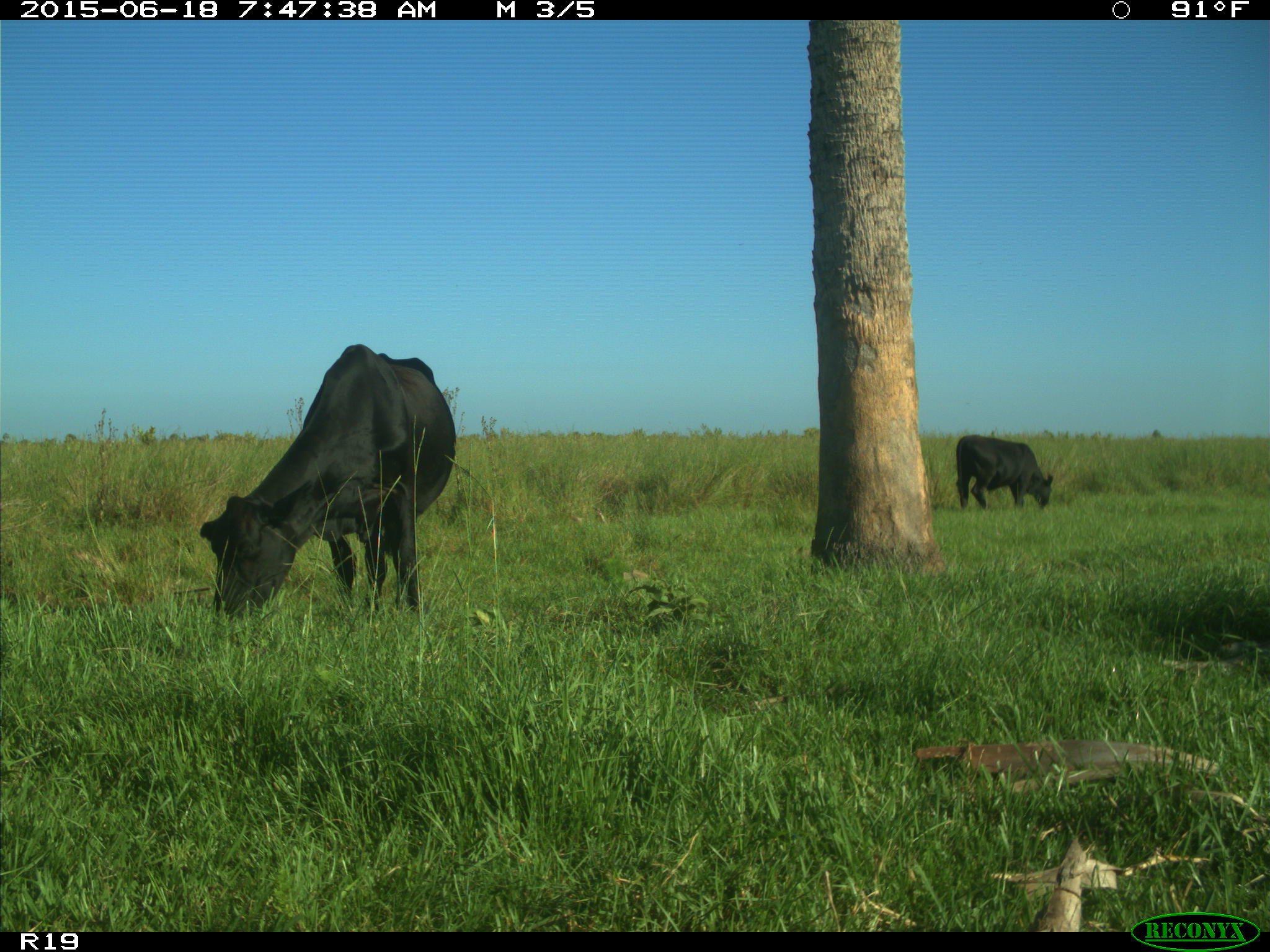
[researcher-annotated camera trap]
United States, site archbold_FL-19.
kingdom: Animalia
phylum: Chordata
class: Mammalia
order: Artiodactyla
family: Bovidae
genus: Bos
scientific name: Bos taurus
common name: domestic cow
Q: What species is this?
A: Bos taurus (domestic cow).